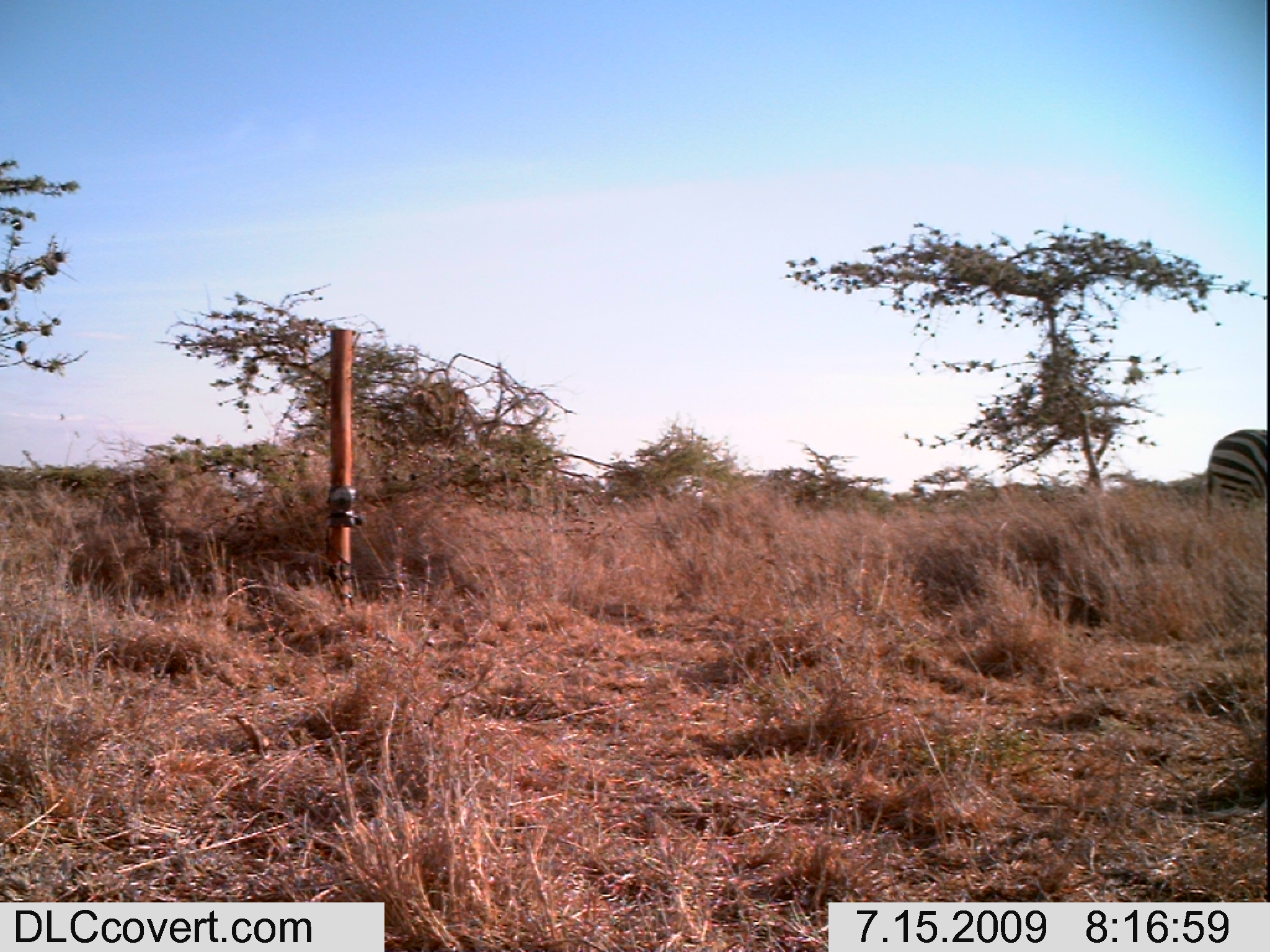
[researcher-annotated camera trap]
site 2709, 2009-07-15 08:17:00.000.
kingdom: Animalia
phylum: Chordata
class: Mammalia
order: Perissodactyla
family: Equidae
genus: Equus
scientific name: Equus quagga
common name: plains zebra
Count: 1.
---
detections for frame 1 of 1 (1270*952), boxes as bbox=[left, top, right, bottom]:
equus quagga: bbox=[1204, 428, 1268, 511]